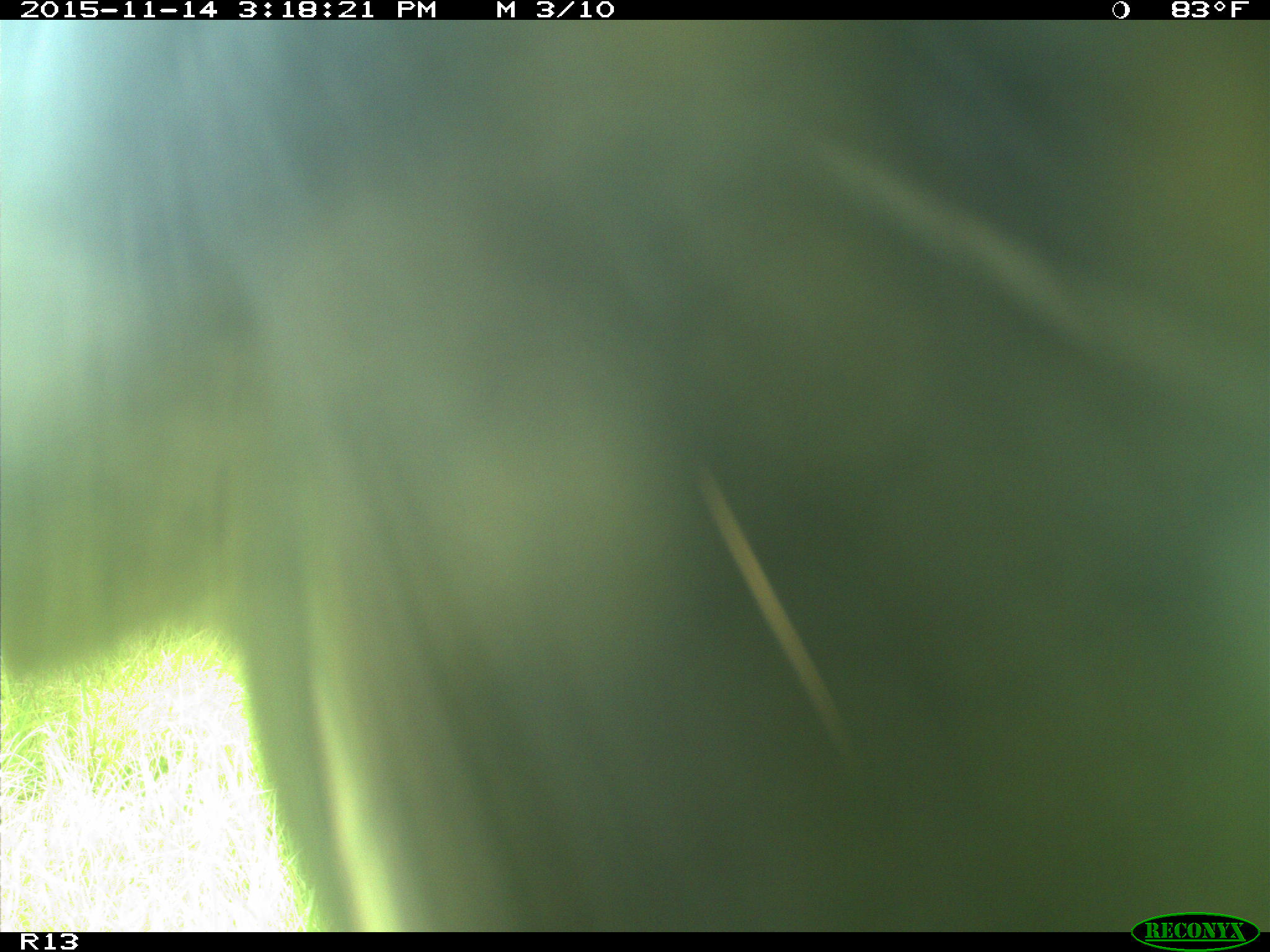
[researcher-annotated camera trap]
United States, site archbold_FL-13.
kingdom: Animalia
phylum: Chordata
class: Mammalia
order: Artiodactyla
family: Bovidae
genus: Bos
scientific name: Bos taurus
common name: domestic cow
Bos taurus (domestic cow).